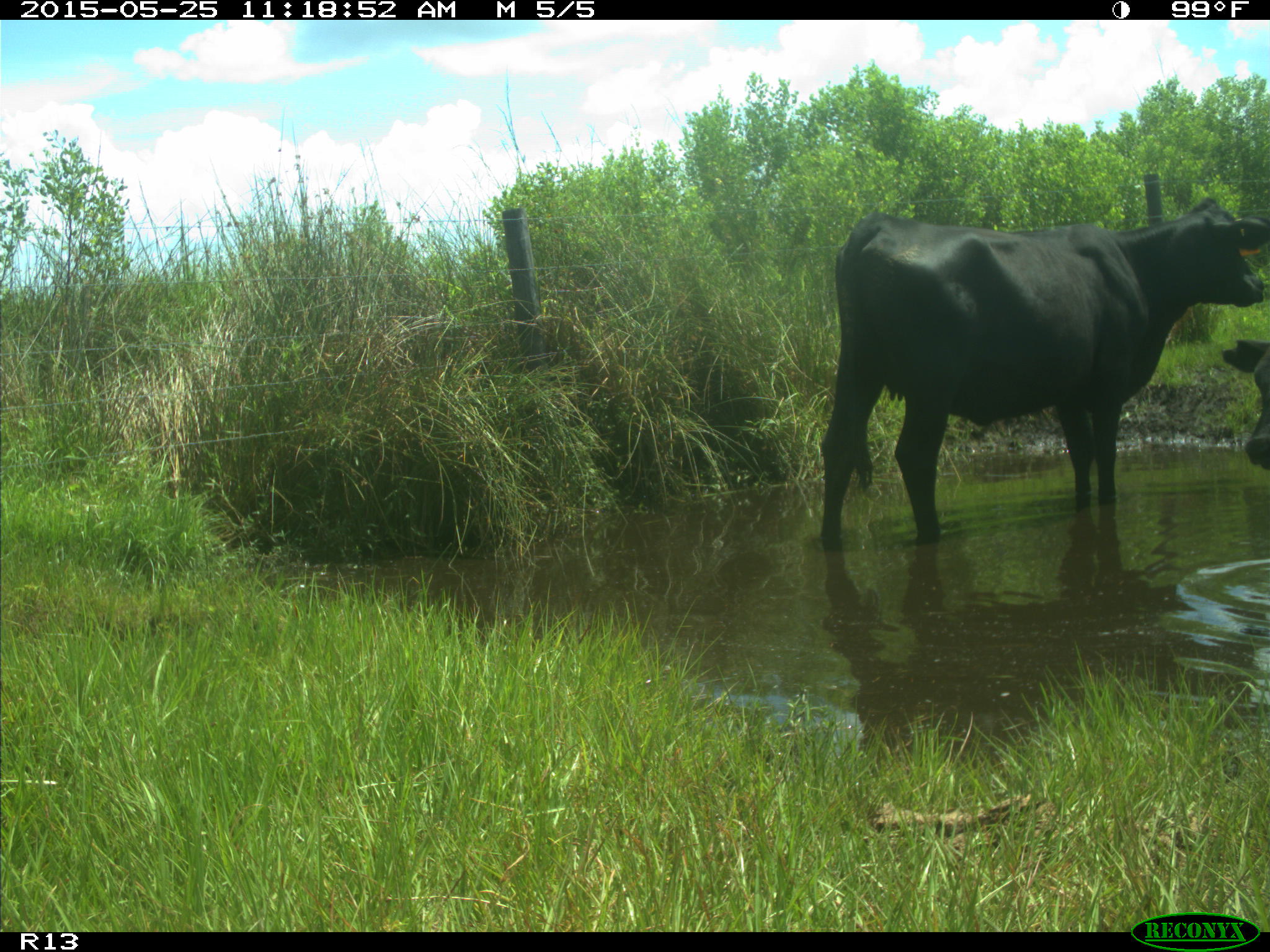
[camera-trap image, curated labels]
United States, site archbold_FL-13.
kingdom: Animalia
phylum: Chordata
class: Mammalia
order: Artiodactyla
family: Bovidae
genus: Bos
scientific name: Bos taurus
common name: domestic cow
Bos taurus (domestic cow).